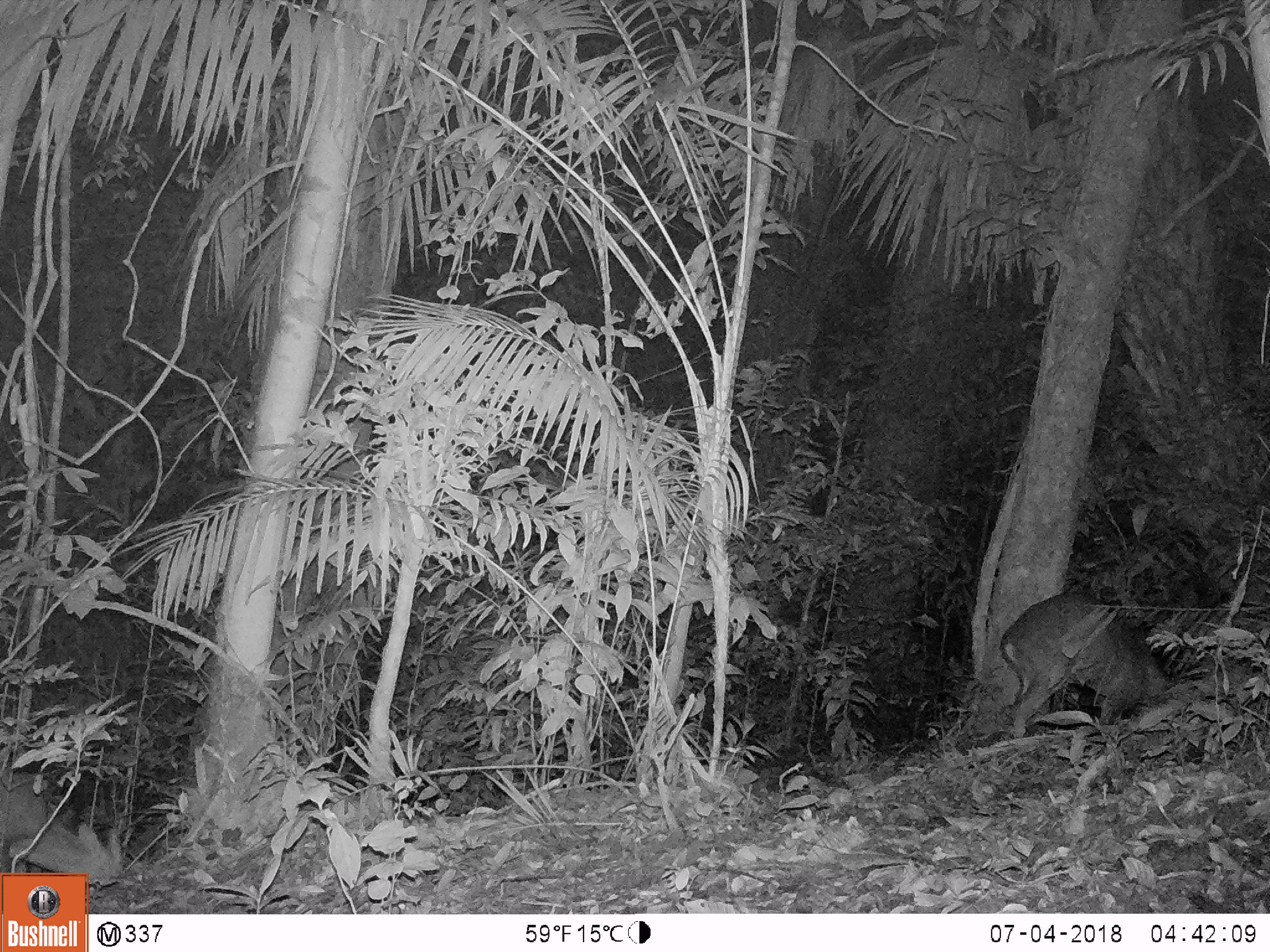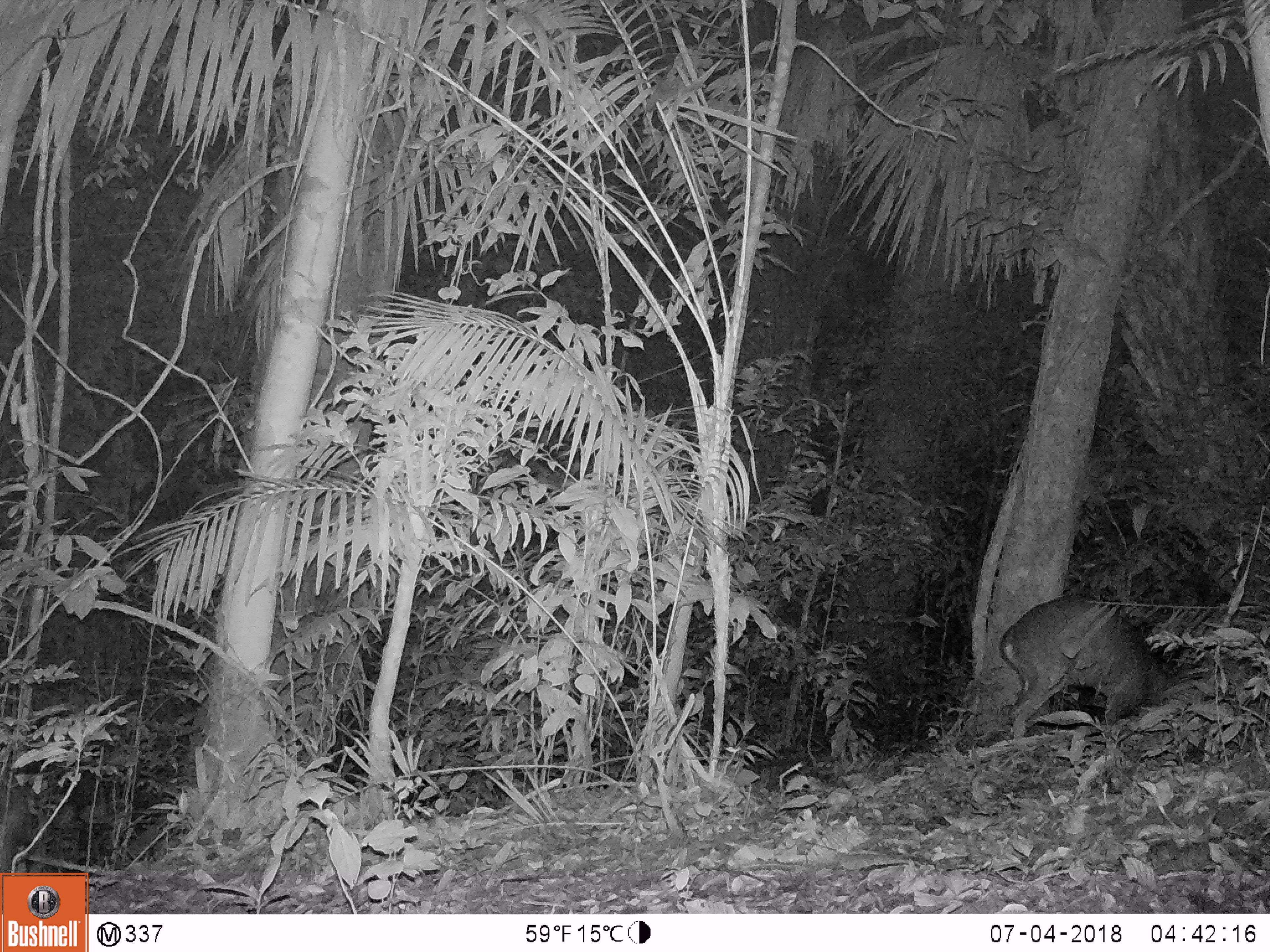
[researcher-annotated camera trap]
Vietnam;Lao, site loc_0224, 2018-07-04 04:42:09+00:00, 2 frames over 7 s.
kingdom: Animalia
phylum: Chordata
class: Mammalia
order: Artiodactyla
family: Cervidae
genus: Muntiacus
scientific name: Muntiacus vuquangensis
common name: large-antlered muntjac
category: large antlered muntjac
Large antlered muntjac (large-antlered muntjac) (Muntiacus vuquangensis). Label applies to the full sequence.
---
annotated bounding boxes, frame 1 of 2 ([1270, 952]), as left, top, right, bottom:
large antlered muntjac: 999, 588, 1173, 722; 0, 764, 126, 888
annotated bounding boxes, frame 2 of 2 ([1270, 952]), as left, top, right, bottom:
large antlered muntjac: 998, 593, 1175, 733